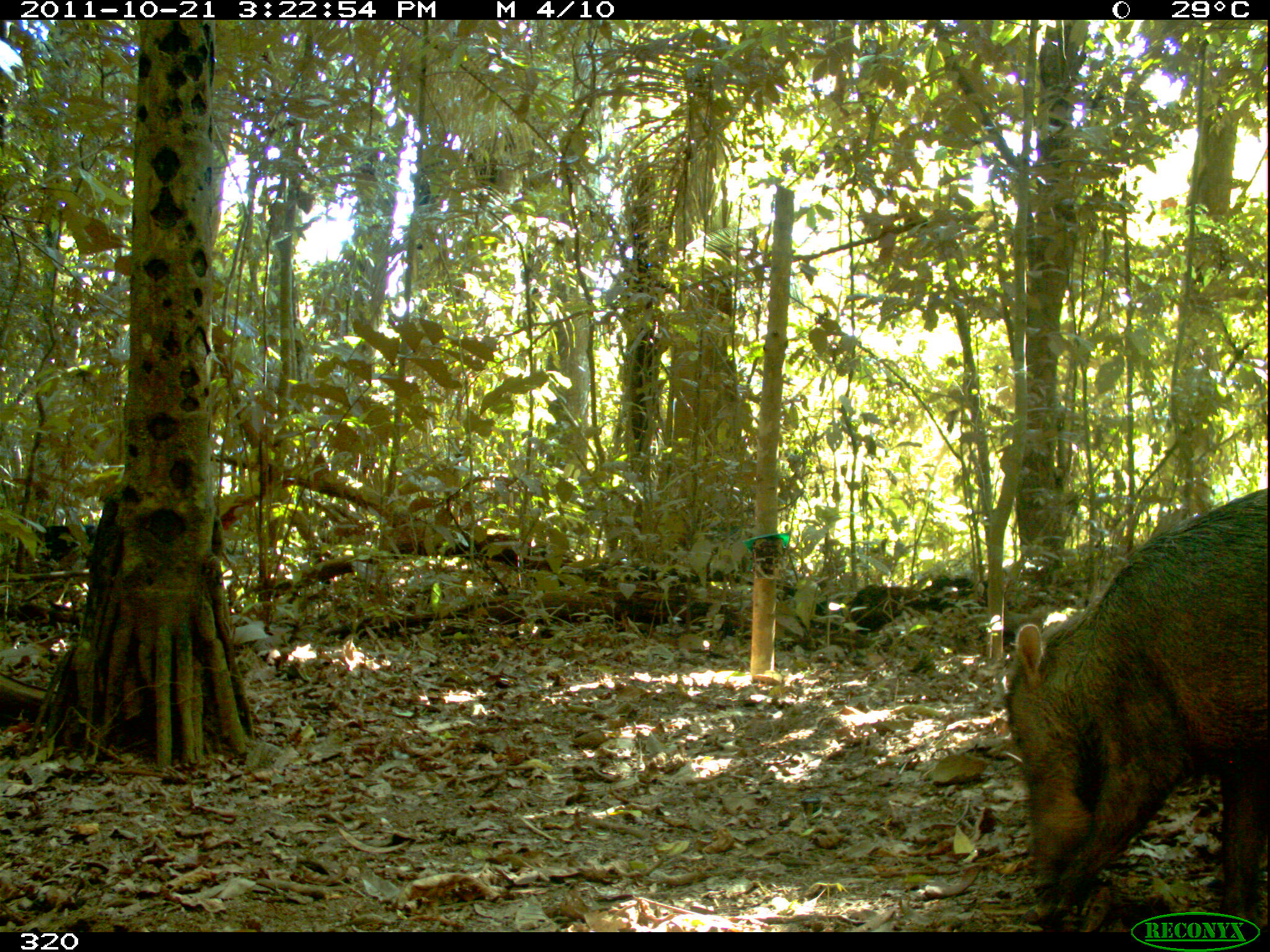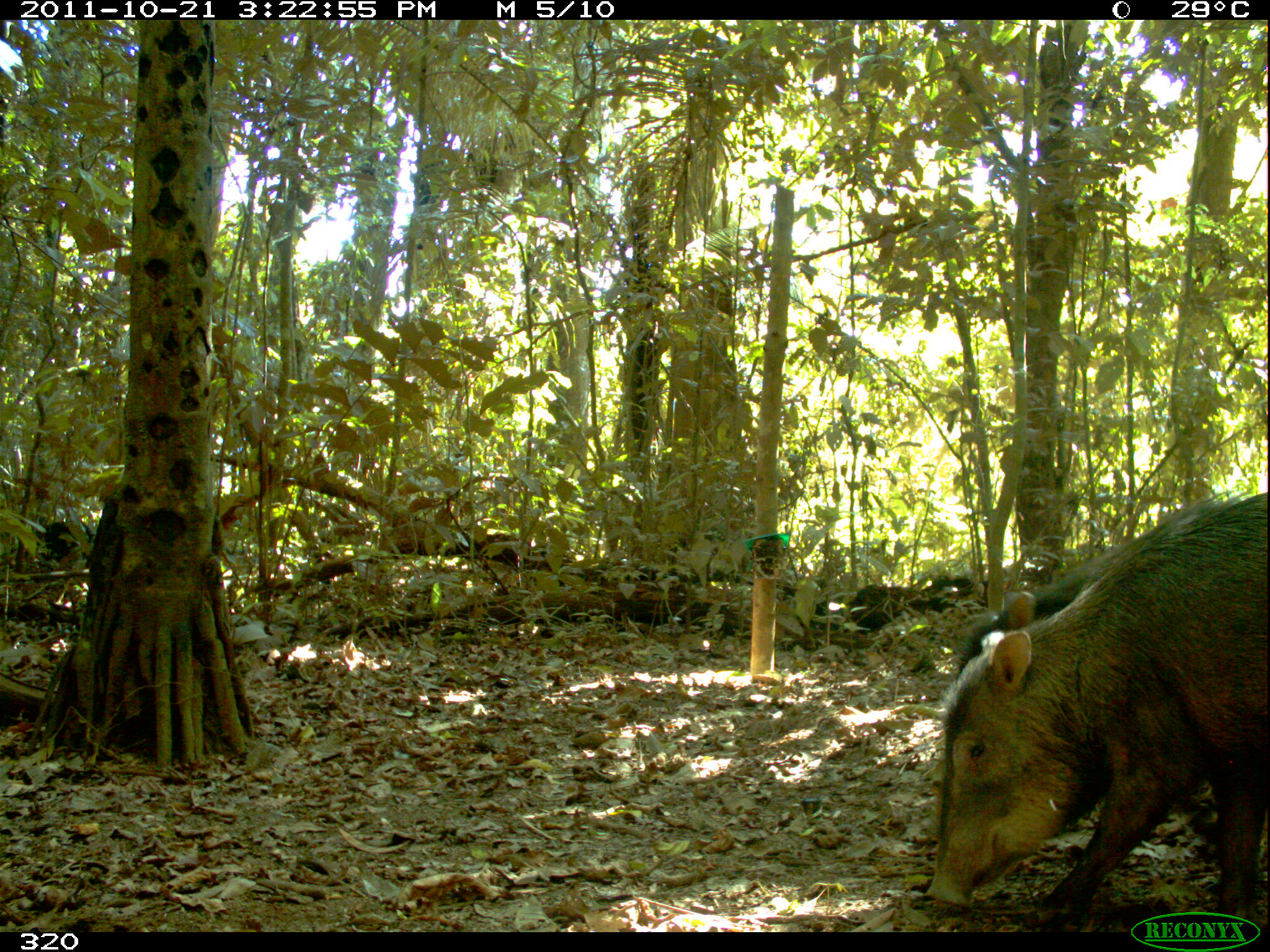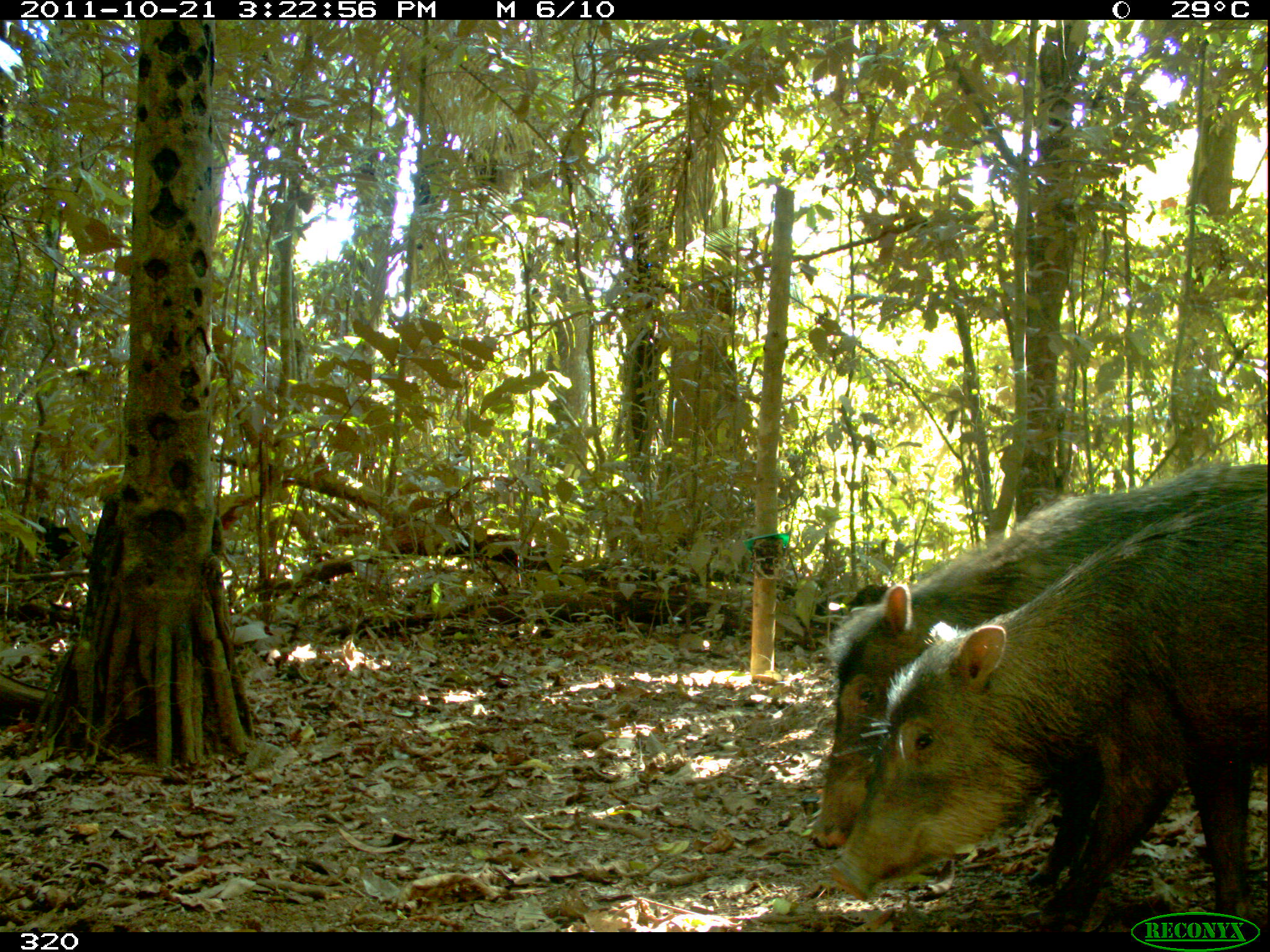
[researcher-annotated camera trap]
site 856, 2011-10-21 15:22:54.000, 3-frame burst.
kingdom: Animalia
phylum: Chordata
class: Mammalia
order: Artiodactyla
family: Tayassuidae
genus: Tayassu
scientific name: Tayassu pecari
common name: white-lipped peccary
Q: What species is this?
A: Tayassu pecari (white-lipped peccary).